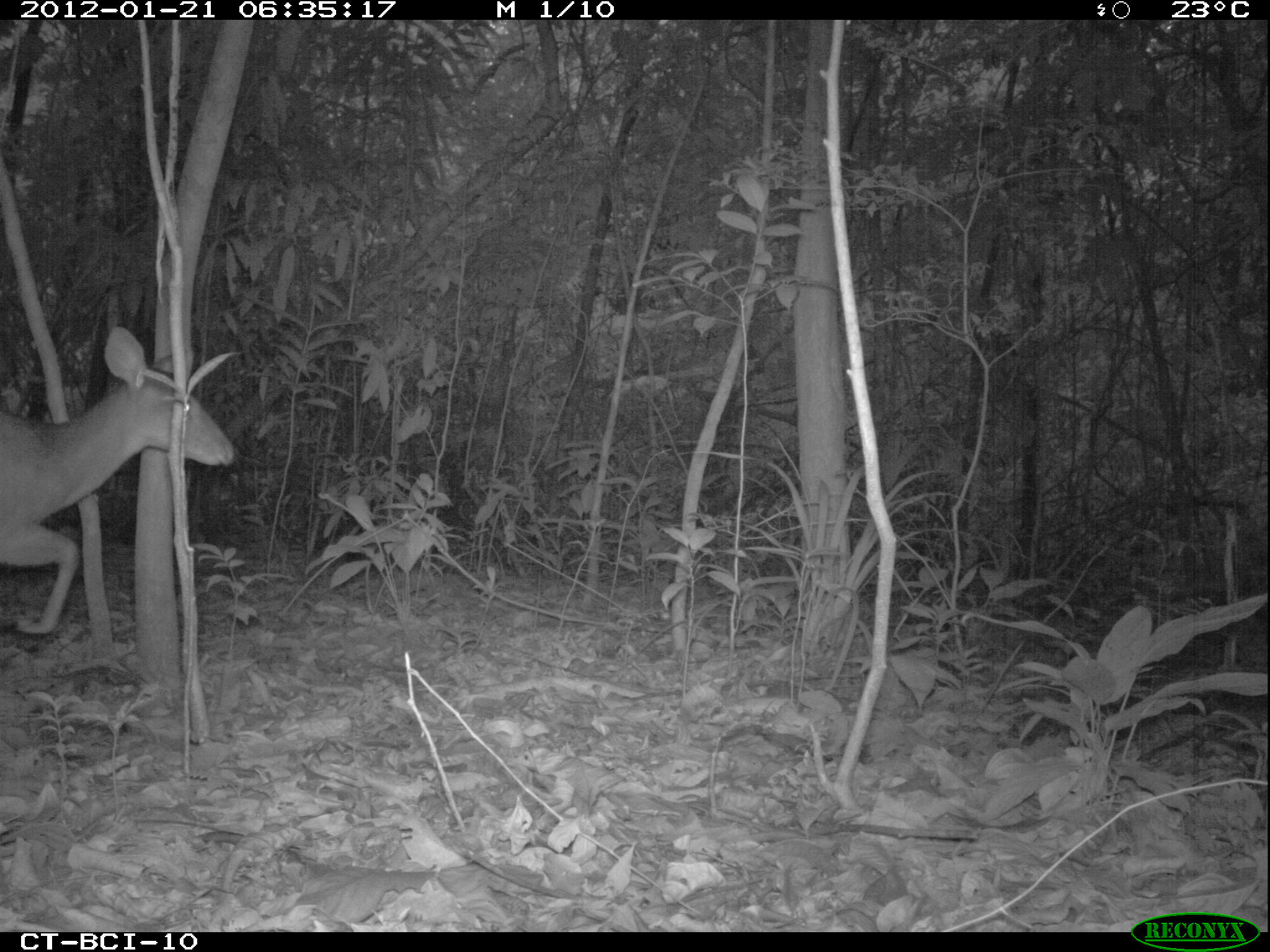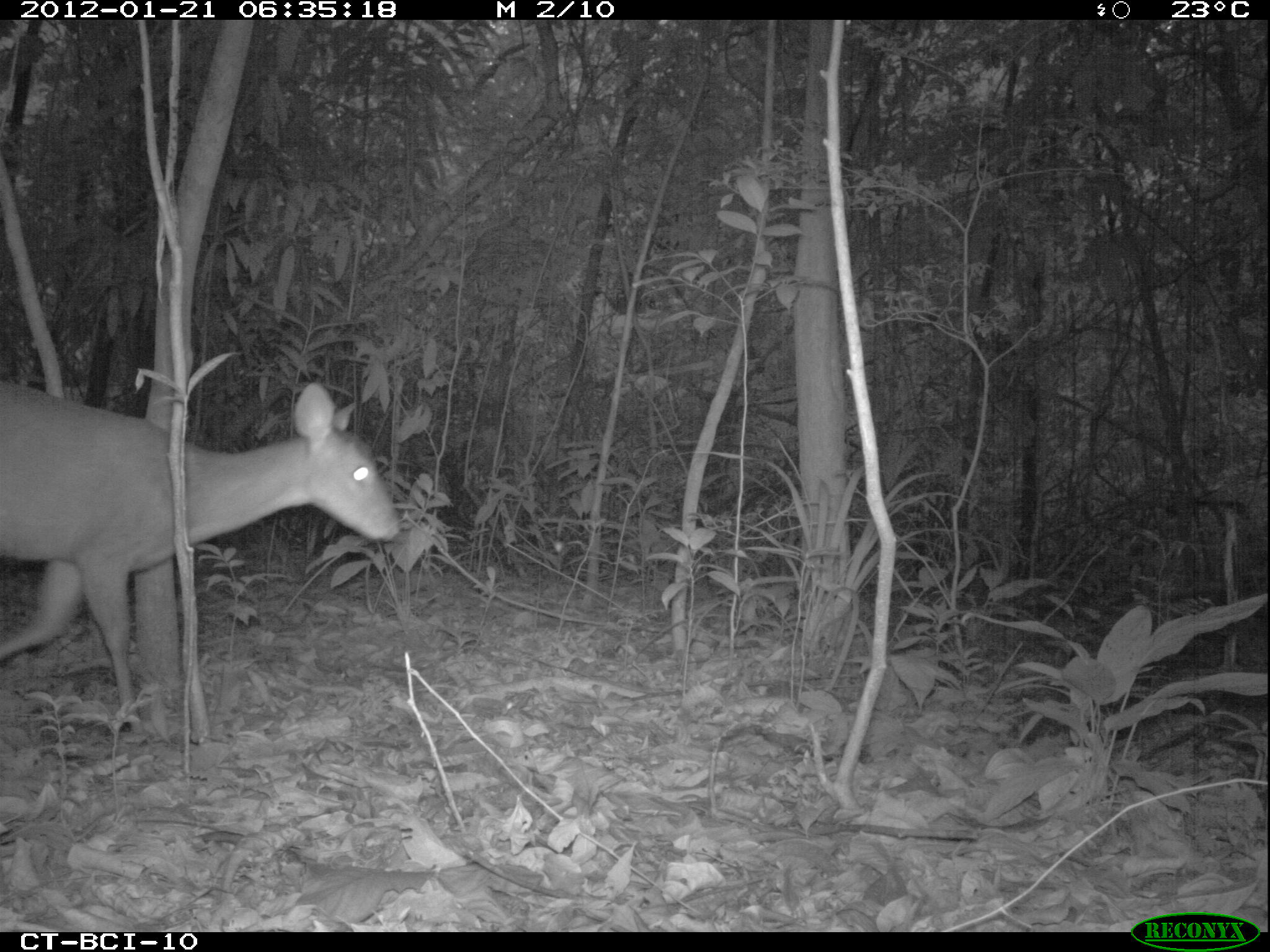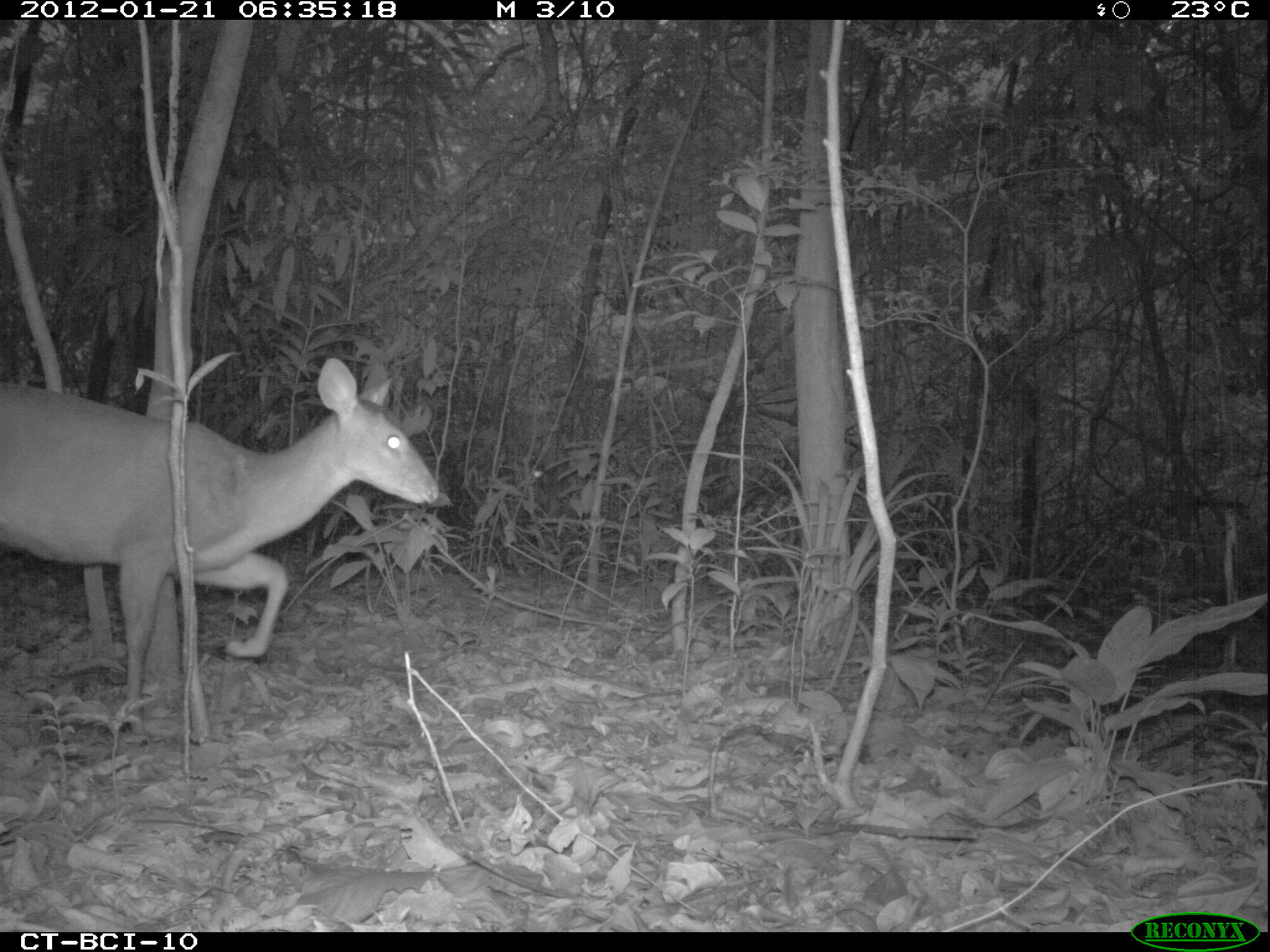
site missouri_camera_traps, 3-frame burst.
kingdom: Animalia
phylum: Chordata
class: Mammalia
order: Artiodactyla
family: Cervidae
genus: Mazama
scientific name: Mazama americana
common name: red brocket deer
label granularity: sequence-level